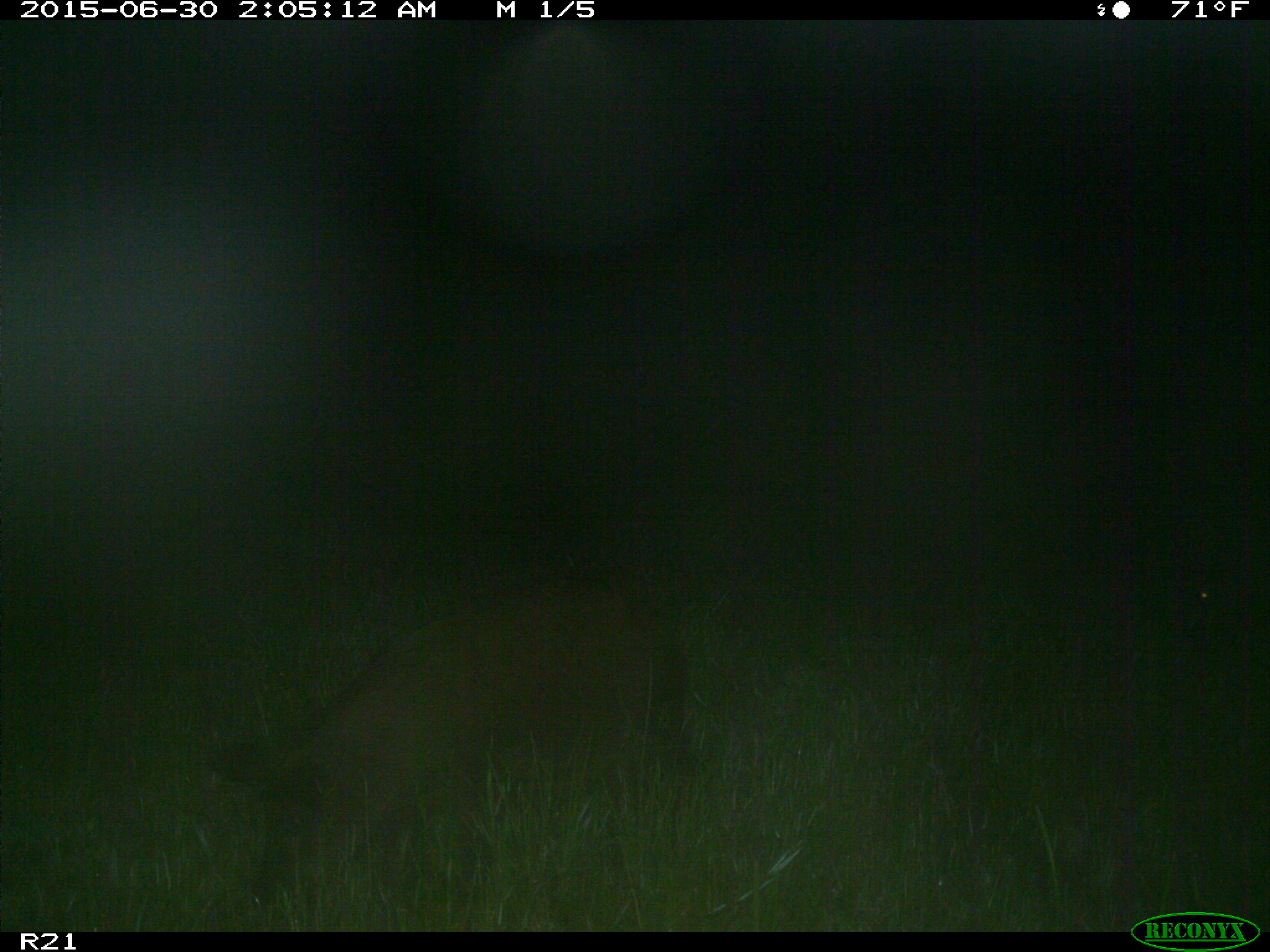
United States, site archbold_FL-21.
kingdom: Animalia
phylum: Chordata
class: Mammalia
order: Artiodactyla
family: Suidae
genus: Sus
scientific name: Sus scrofa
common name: wild boar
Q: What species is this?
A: Sus scrofa (wild boar).